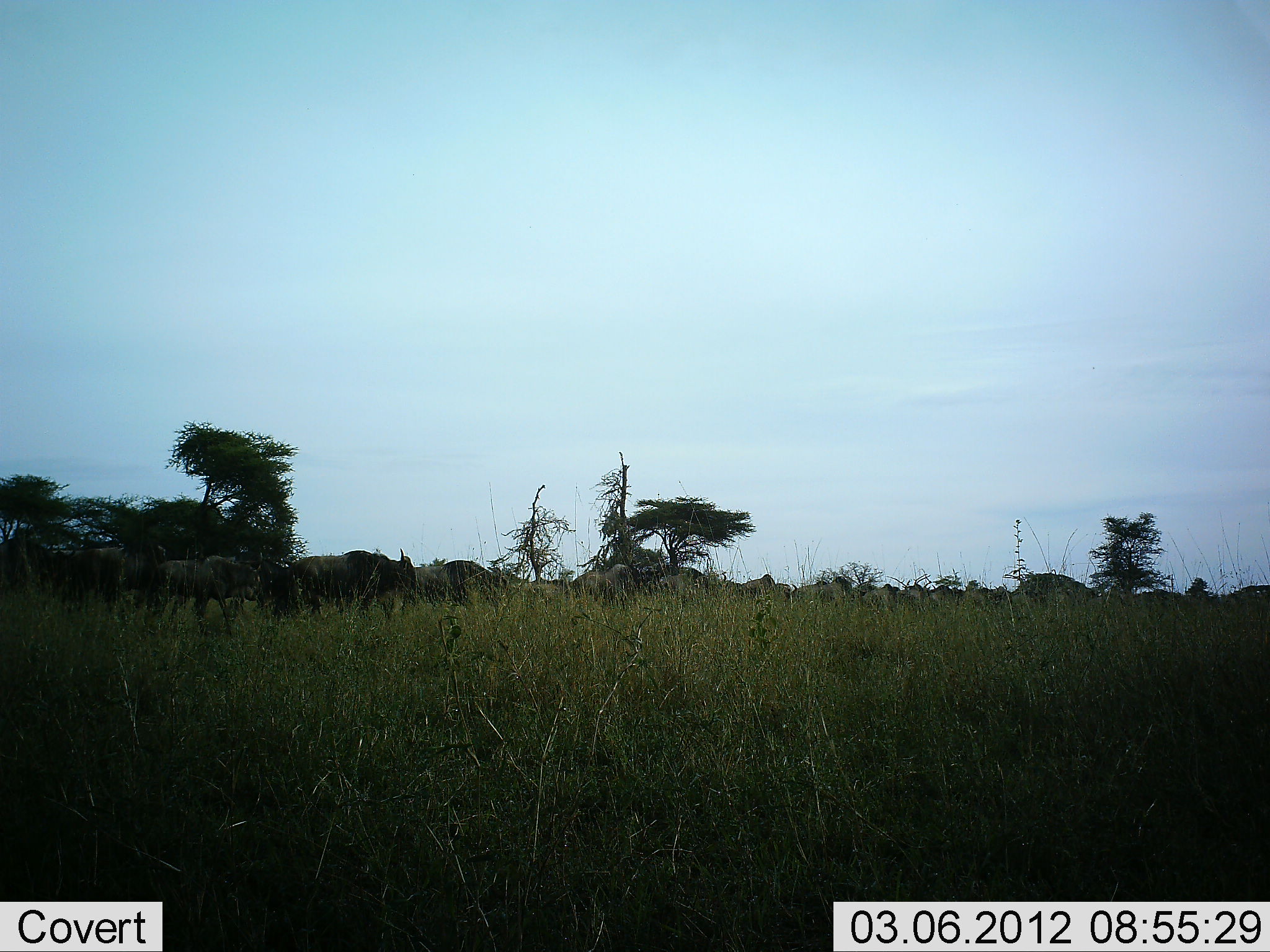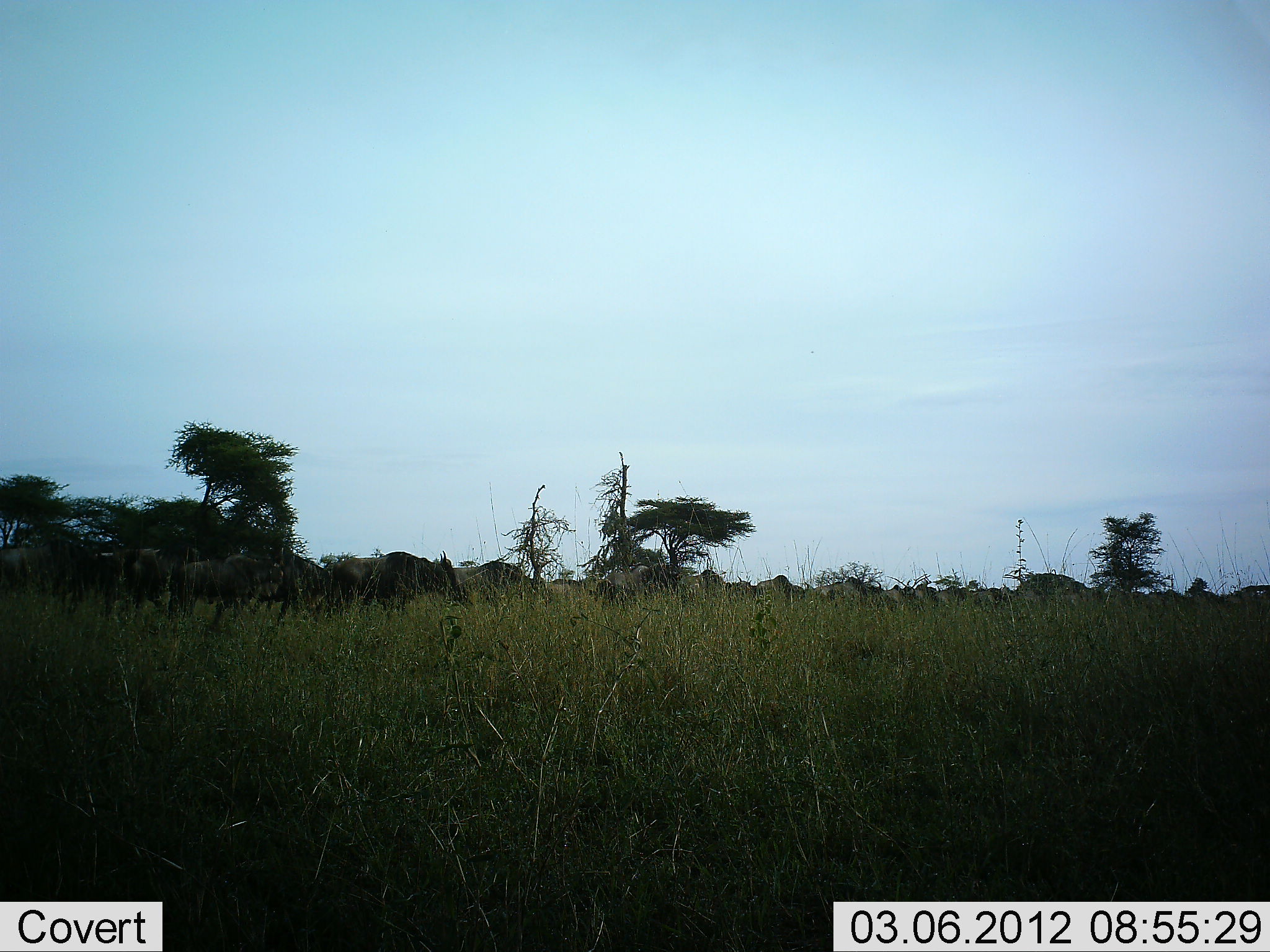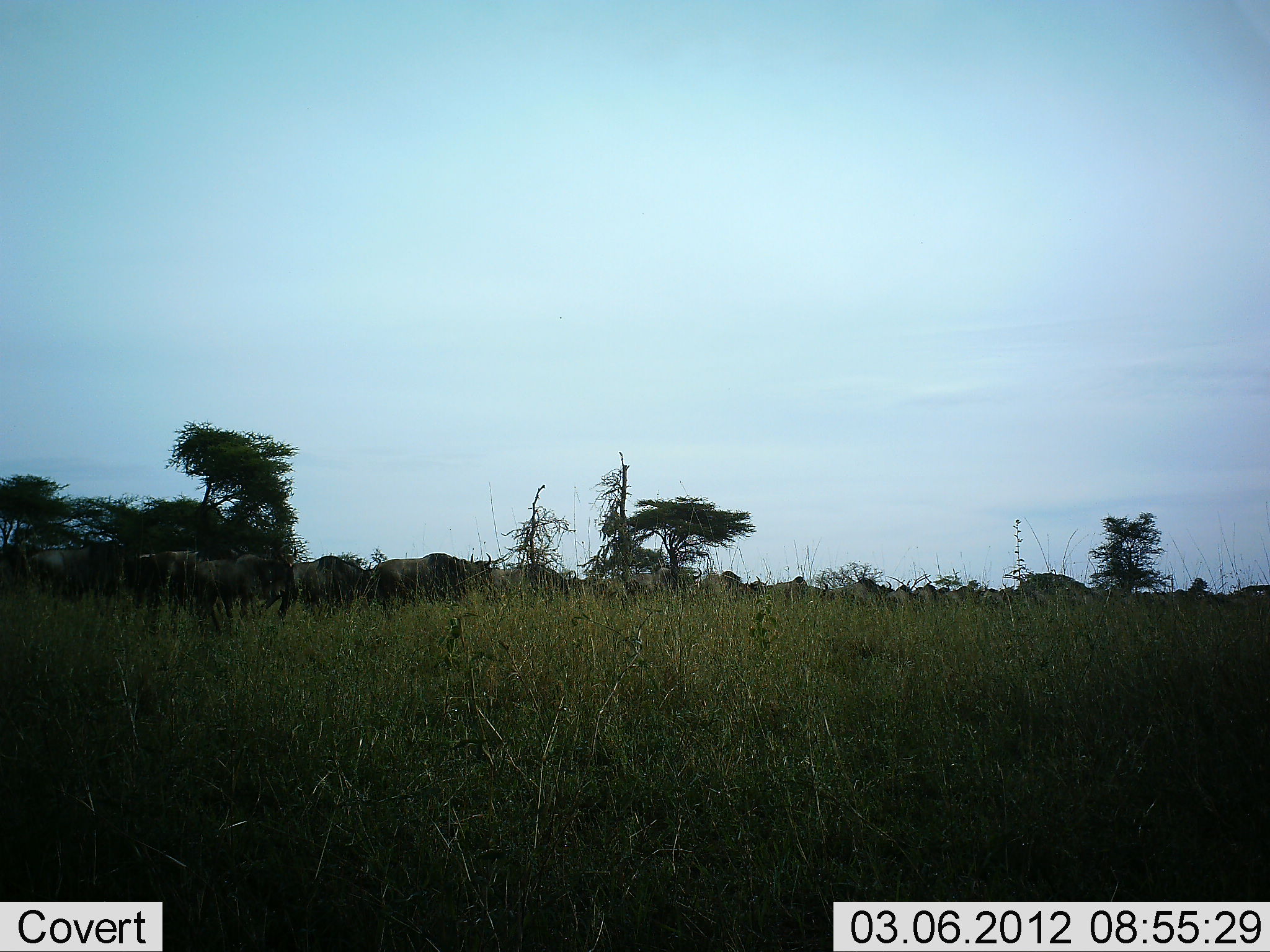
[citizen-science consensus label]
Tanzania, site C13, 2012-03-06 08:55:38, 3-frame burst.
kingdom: Animalia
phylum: Chordata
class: Mammalia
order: Artiodactyla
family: Bovidae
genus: Connochaetes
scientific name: Connochaetes taurinus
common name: blue wildebeest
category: wildebeest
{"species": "wildebeest (blue wildebeest) (Connochaetes taurinus)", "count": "11-50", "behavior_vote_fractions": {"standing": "6%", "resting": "0%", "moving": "100%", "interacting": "0%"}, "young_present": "0%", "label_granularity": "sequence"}